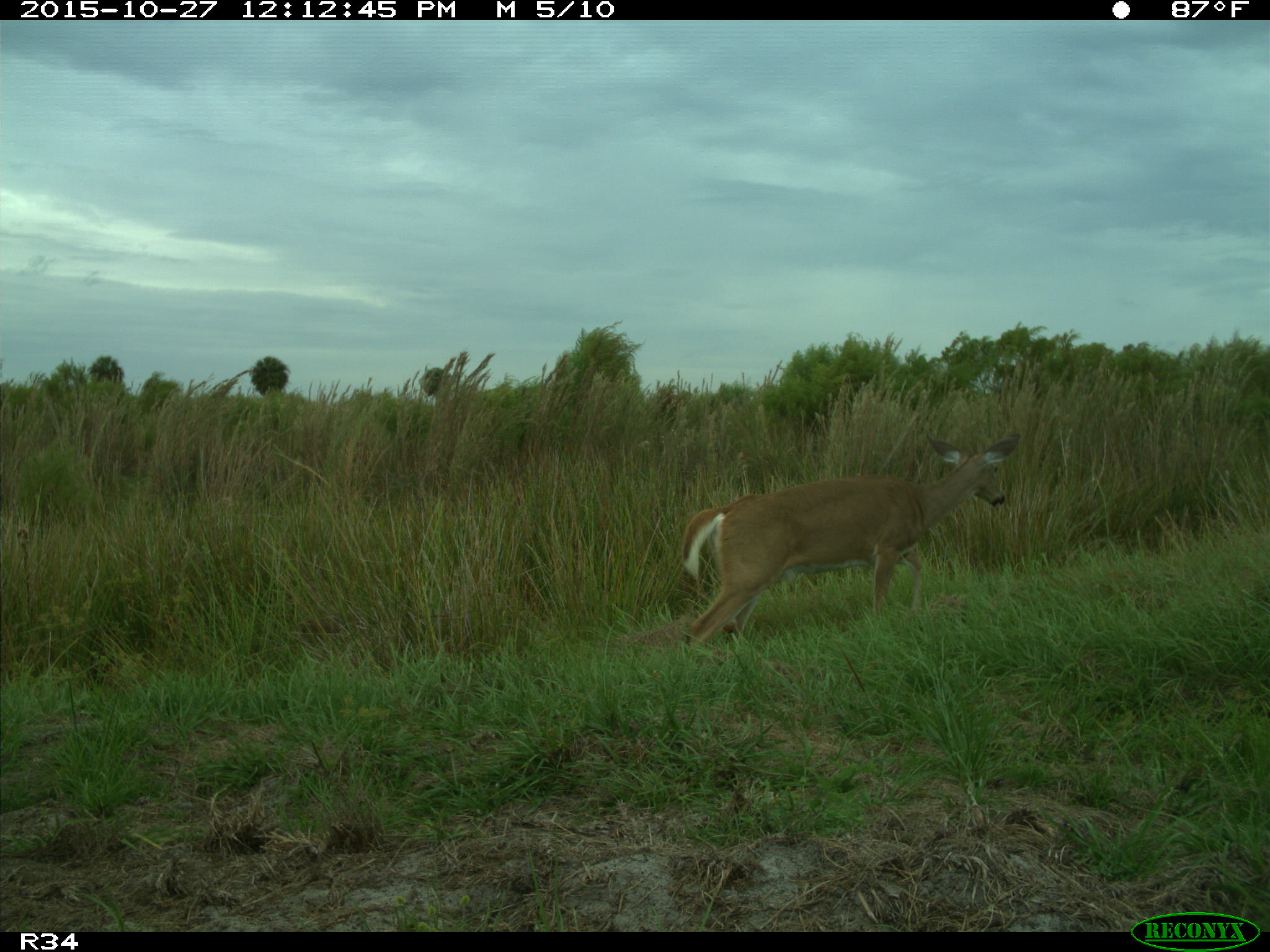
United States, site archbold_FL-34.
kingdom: Animalia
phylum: Chordata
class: Mammalia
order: Artiodactyla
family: Cervidae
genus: Odocoileus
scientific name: Odocoileus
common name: deer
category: unidentified deer